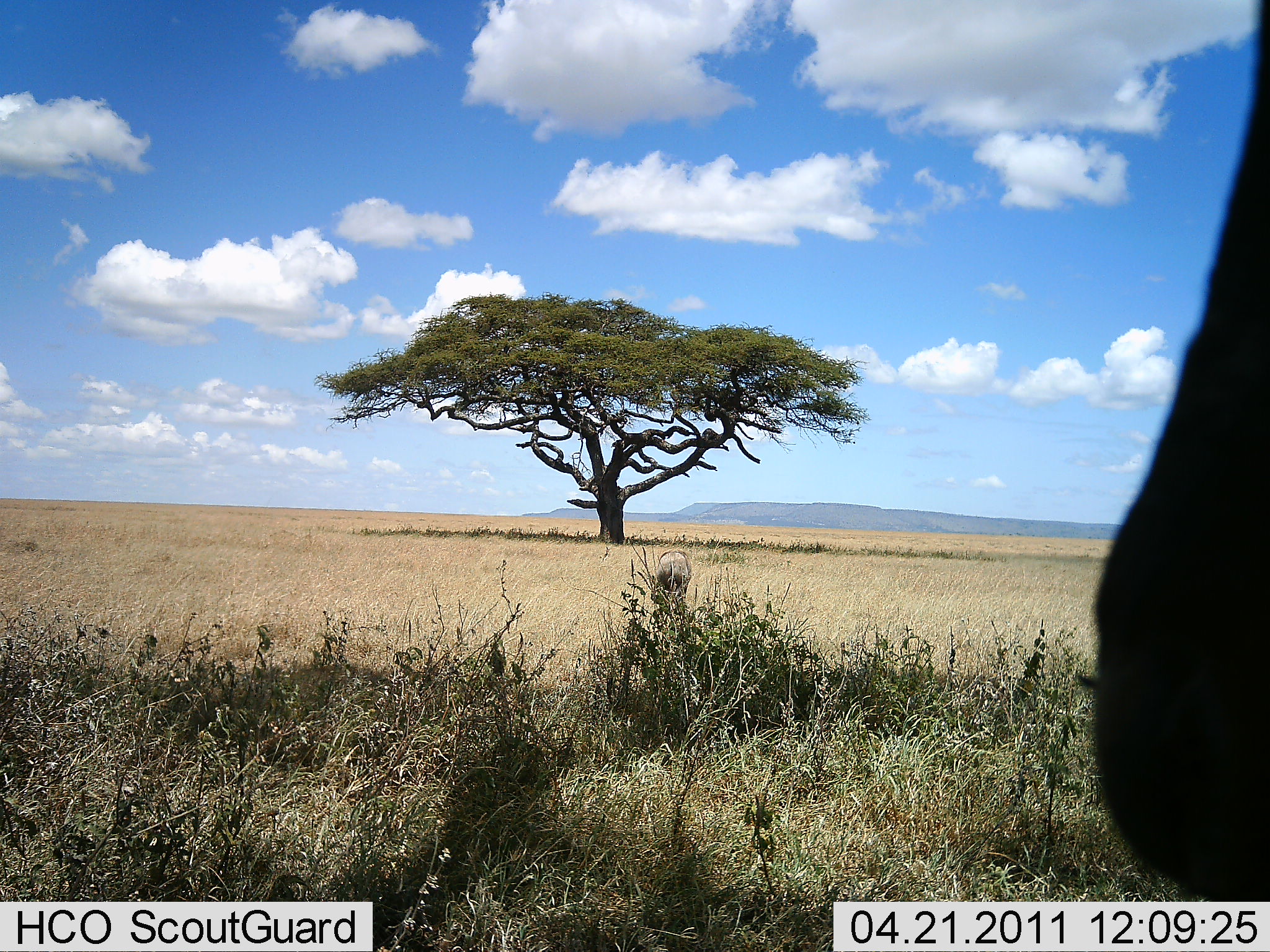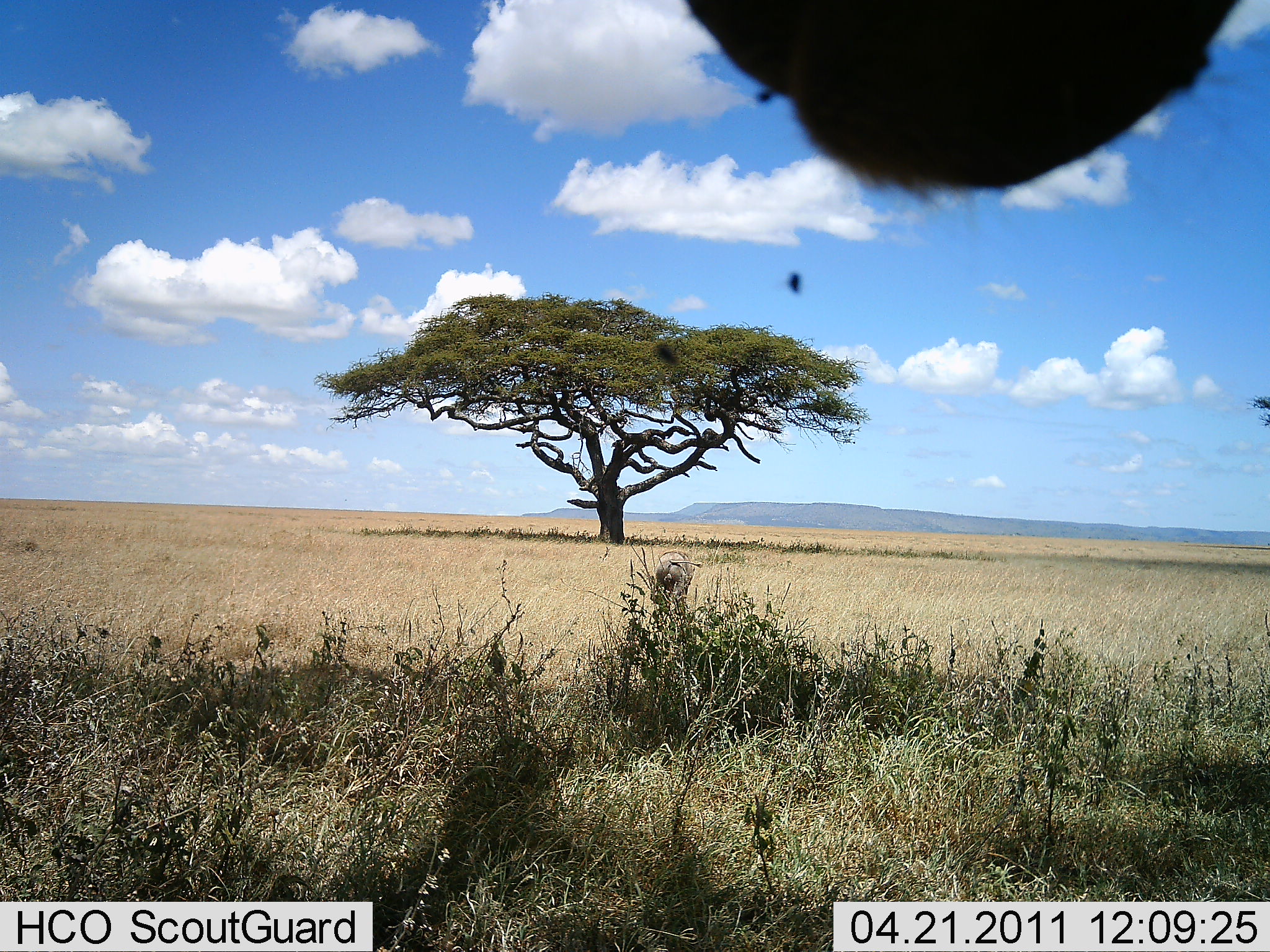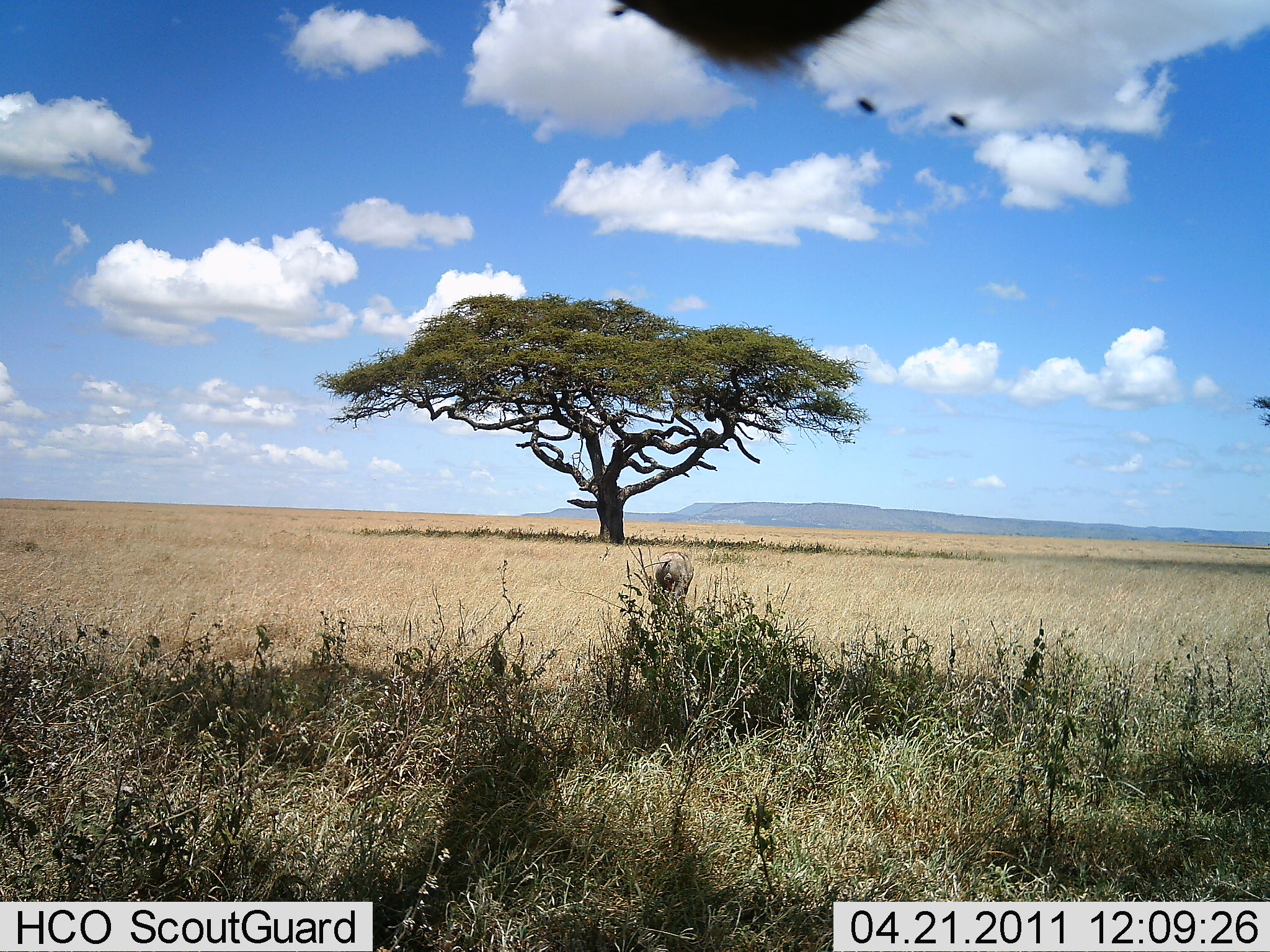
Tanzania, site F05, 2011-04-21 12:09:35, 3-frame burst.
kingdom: Animalia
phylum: Chordata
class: Mammalia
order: Artiodactyla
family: Bovidae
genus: Connochaetes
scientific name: Connochaetes taurinus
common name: blue wildebeest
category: wildebeest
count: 2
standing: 67%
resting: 0%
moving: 0%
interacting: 17%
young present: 0%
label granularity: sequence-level